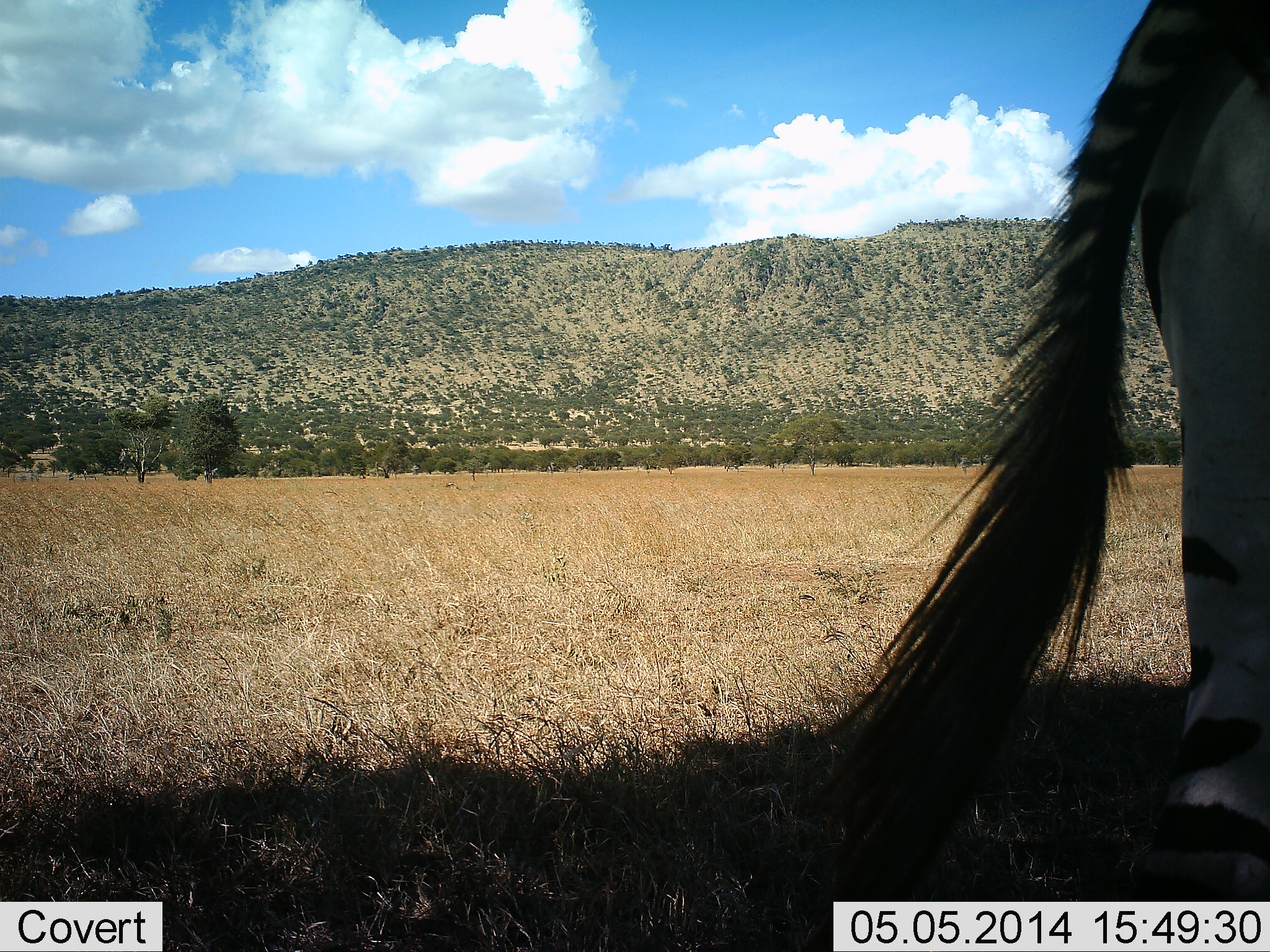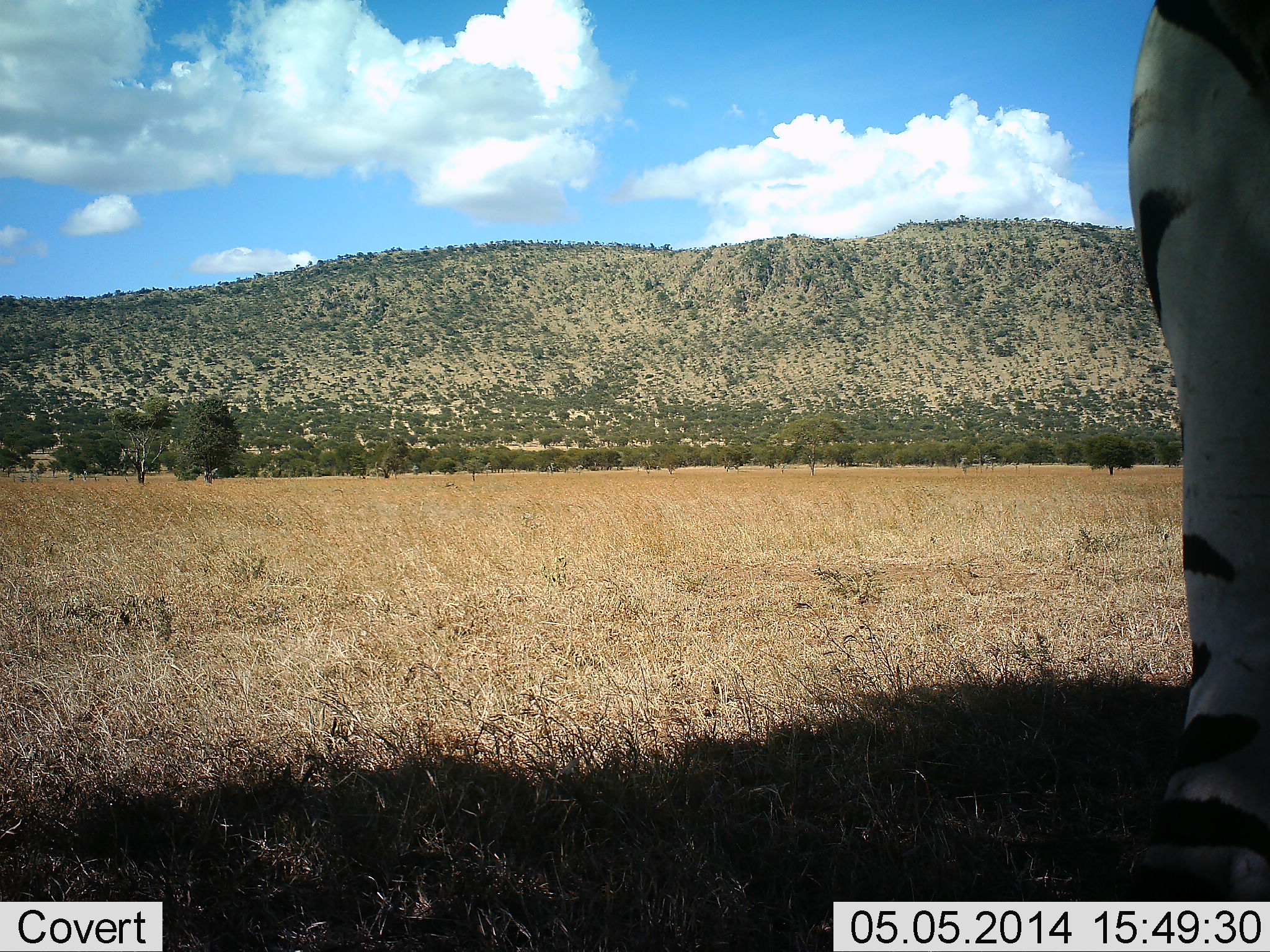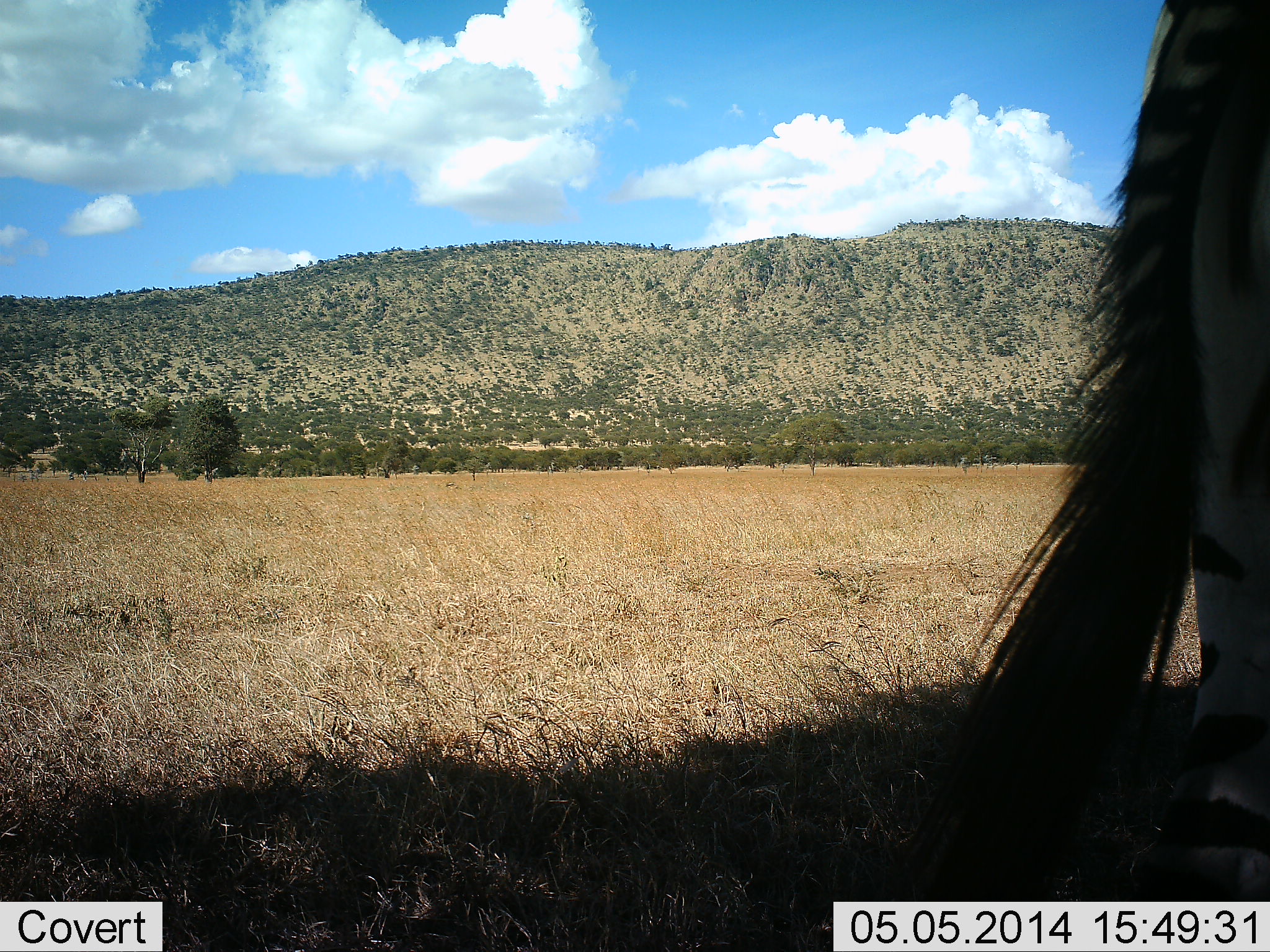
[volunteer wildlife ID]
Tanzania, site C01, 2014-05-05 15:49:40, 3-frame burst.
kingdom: Animalia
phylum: Chordata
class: Mammalia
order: Perissodactyla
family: Equidae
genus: Equus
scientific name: Equus quagga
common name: plains zebra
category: zebra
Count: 1.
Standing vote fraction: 90%.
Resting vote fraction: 20%.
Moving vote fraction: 0%.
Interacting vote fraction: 0%.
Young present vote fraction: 0%.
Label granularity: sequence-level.